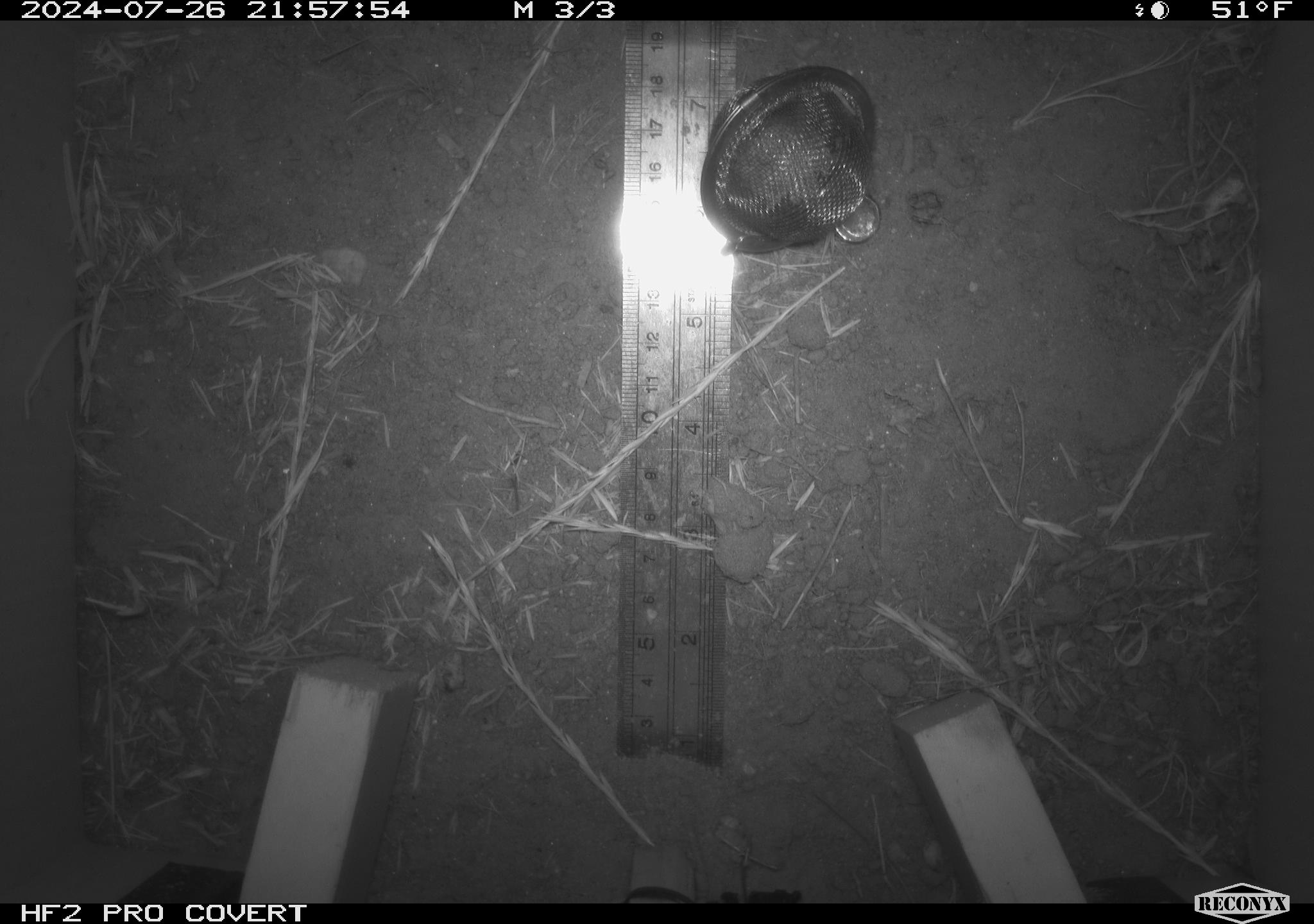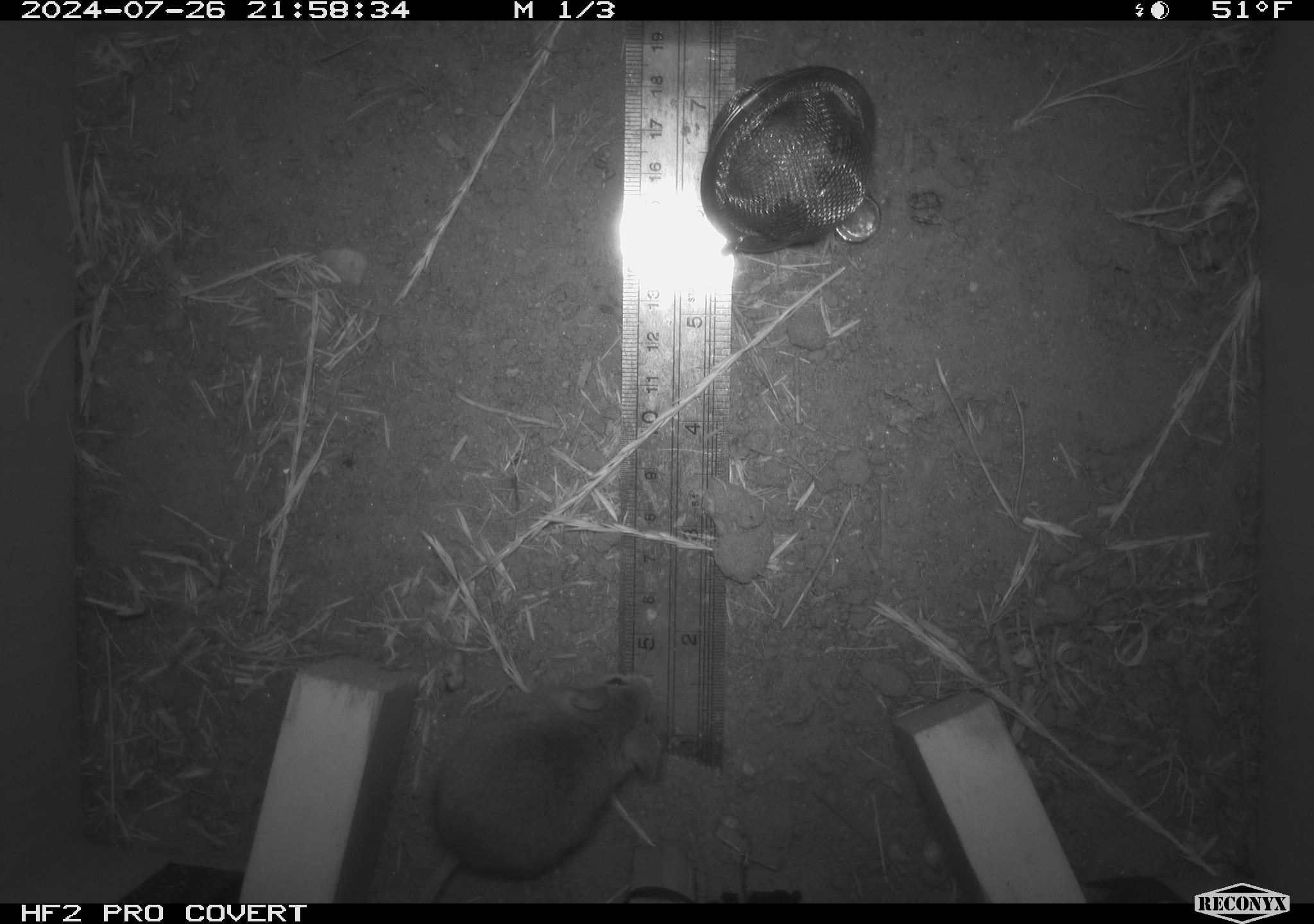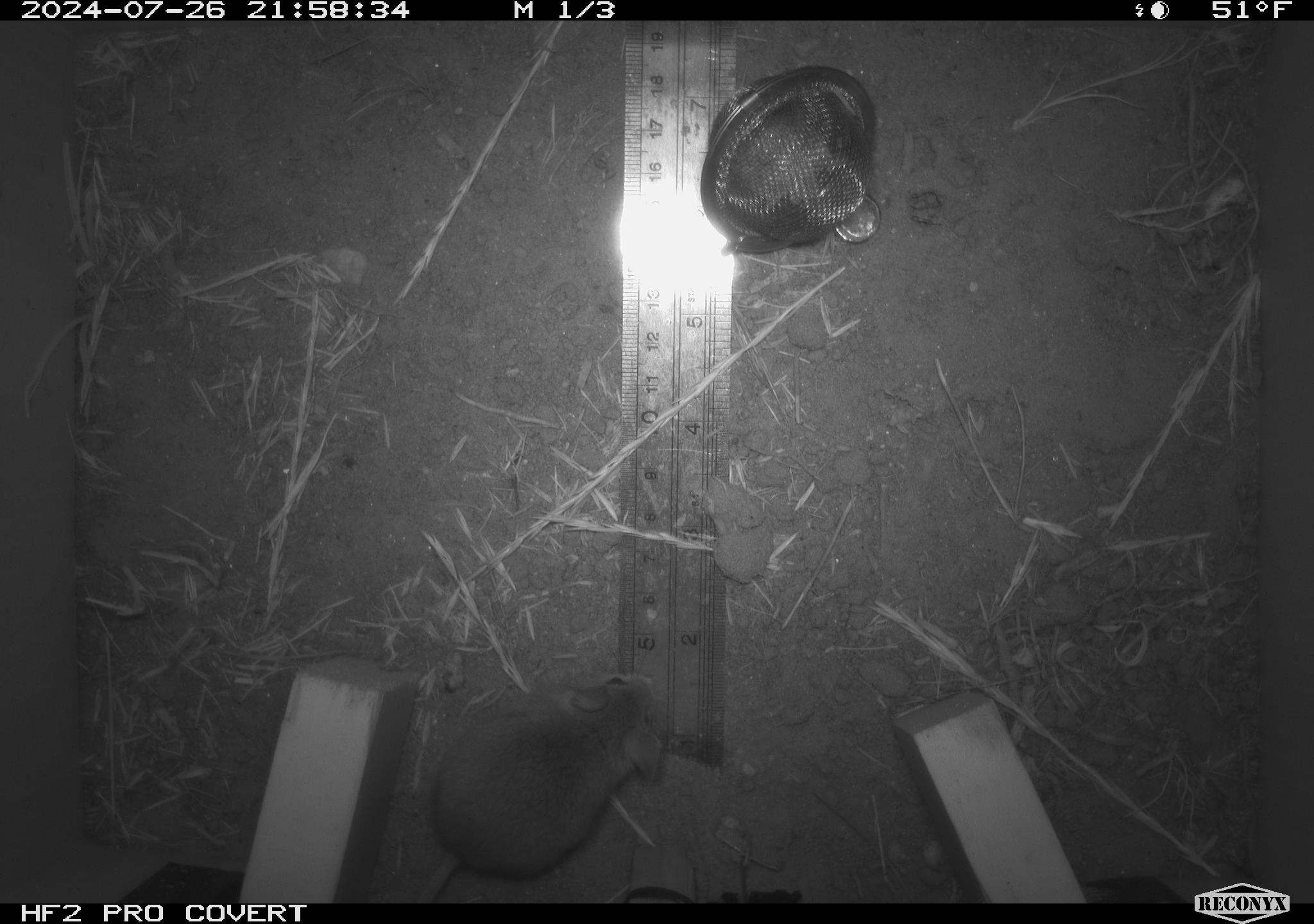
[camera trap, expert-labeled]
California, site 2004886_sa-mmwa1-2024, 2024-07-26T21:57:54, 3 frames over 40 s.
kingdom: Animalia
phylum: Chordata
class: Mammalia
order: Rodentia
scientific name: Rodentia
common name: mouse species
Mouse species (Rodentia).